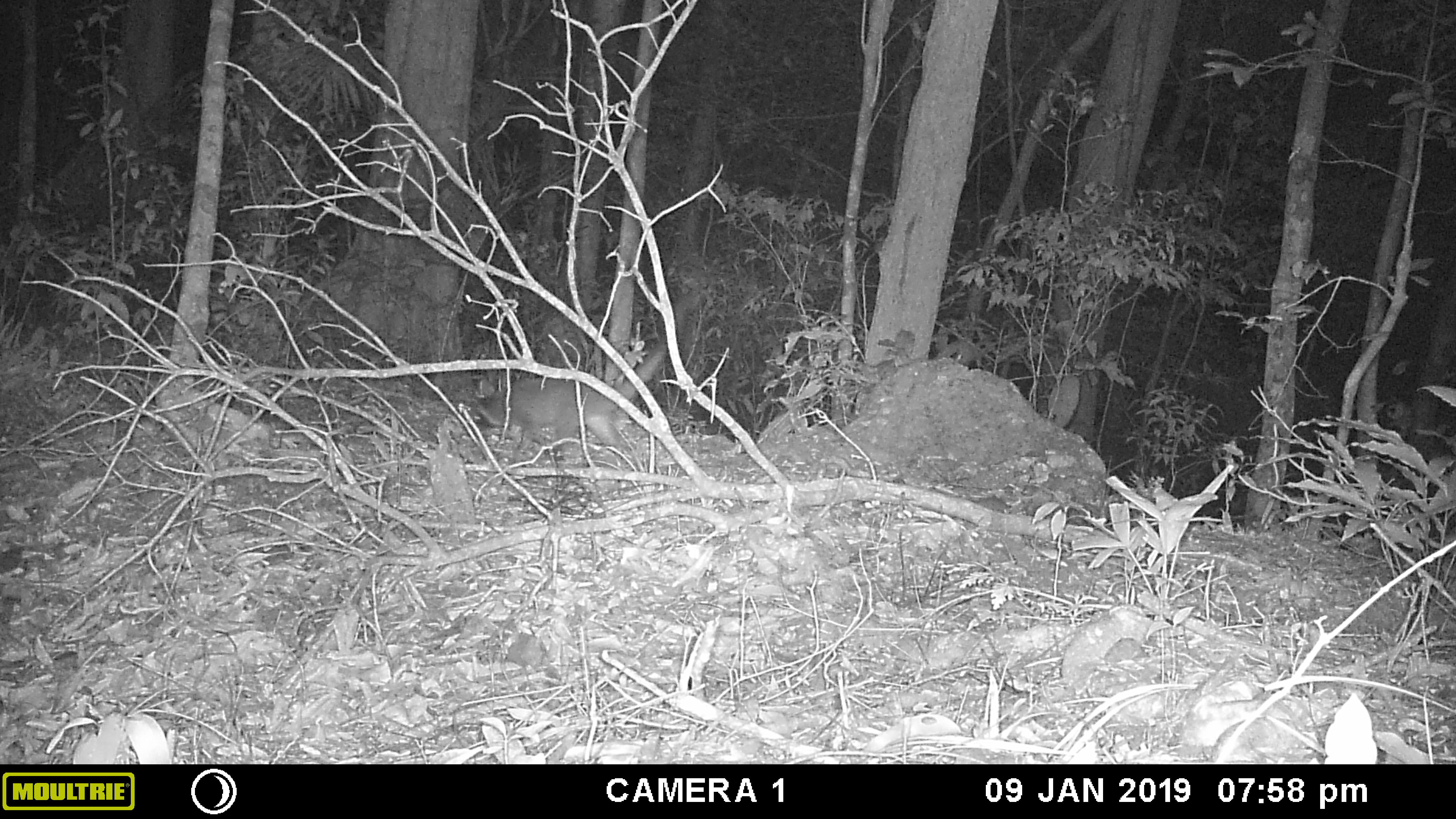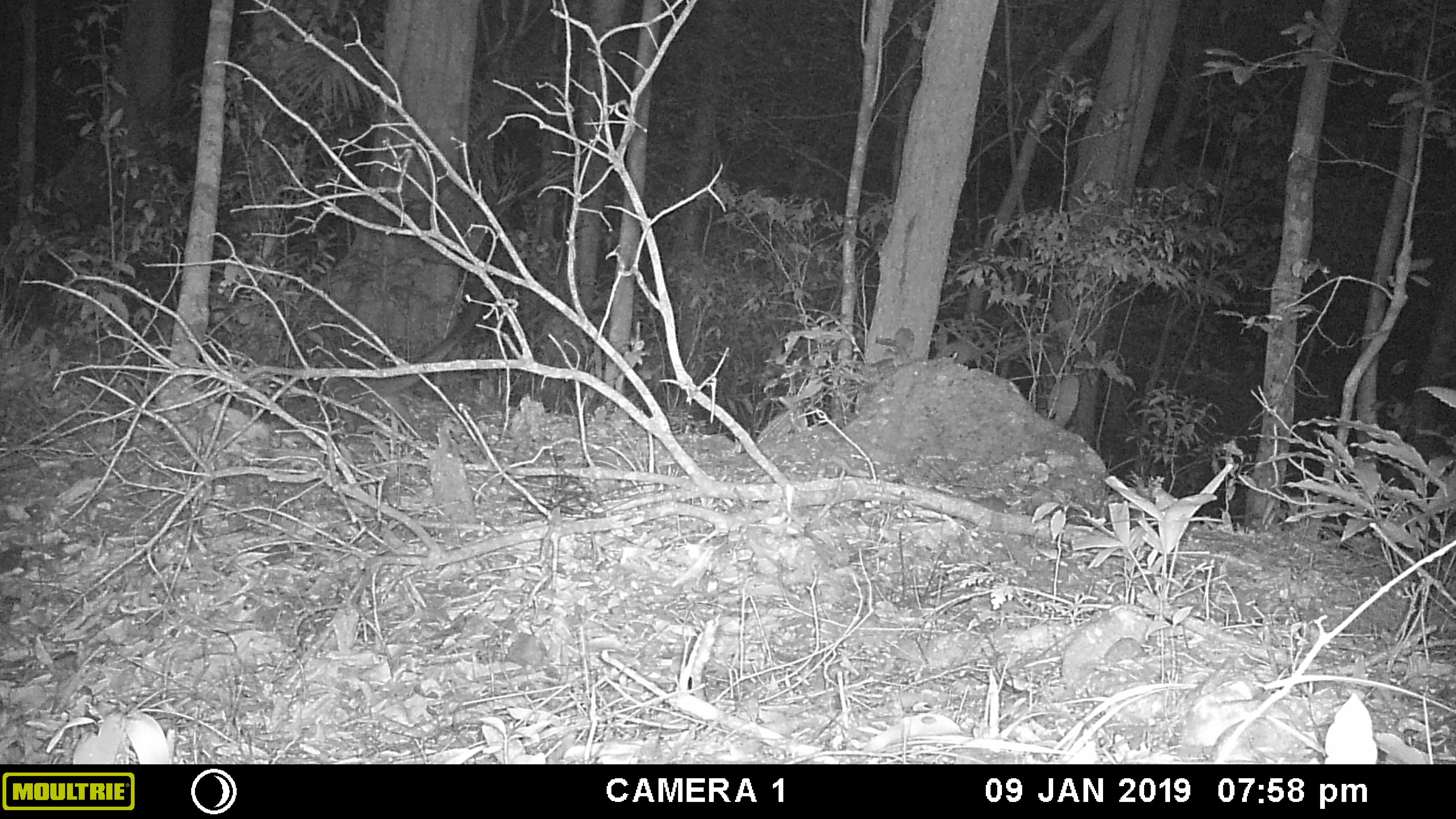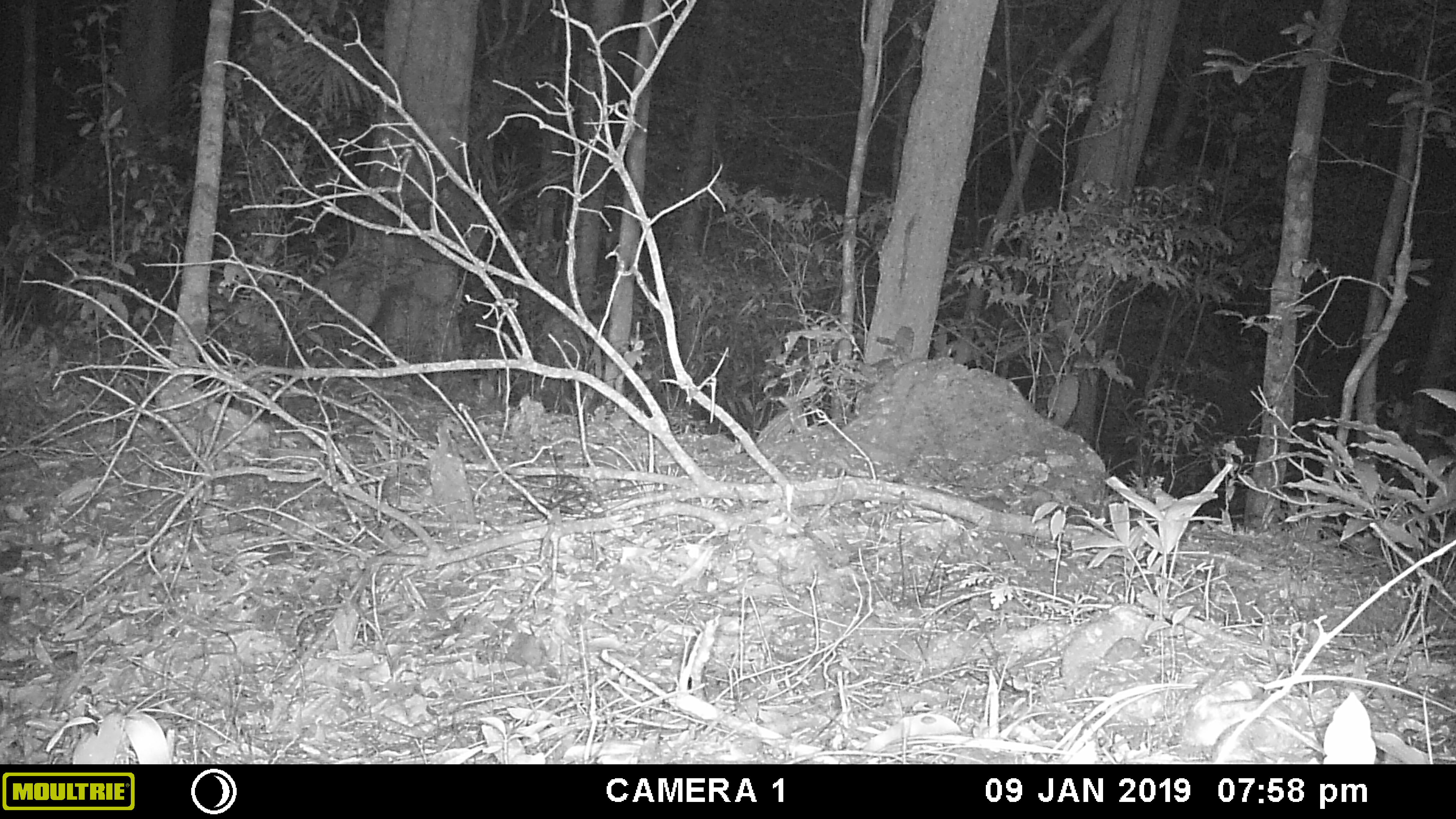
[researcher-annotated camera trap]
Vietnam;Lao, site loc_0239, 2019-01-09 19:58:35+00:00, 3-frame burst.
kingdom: Animalia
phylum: Chordata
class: Mammalia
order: Carnivora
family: Viverridae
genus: Paguma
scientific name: Paguma larvata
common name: masked palm civet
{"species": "masked palm civet (Paguma larvata)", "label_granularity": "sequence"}